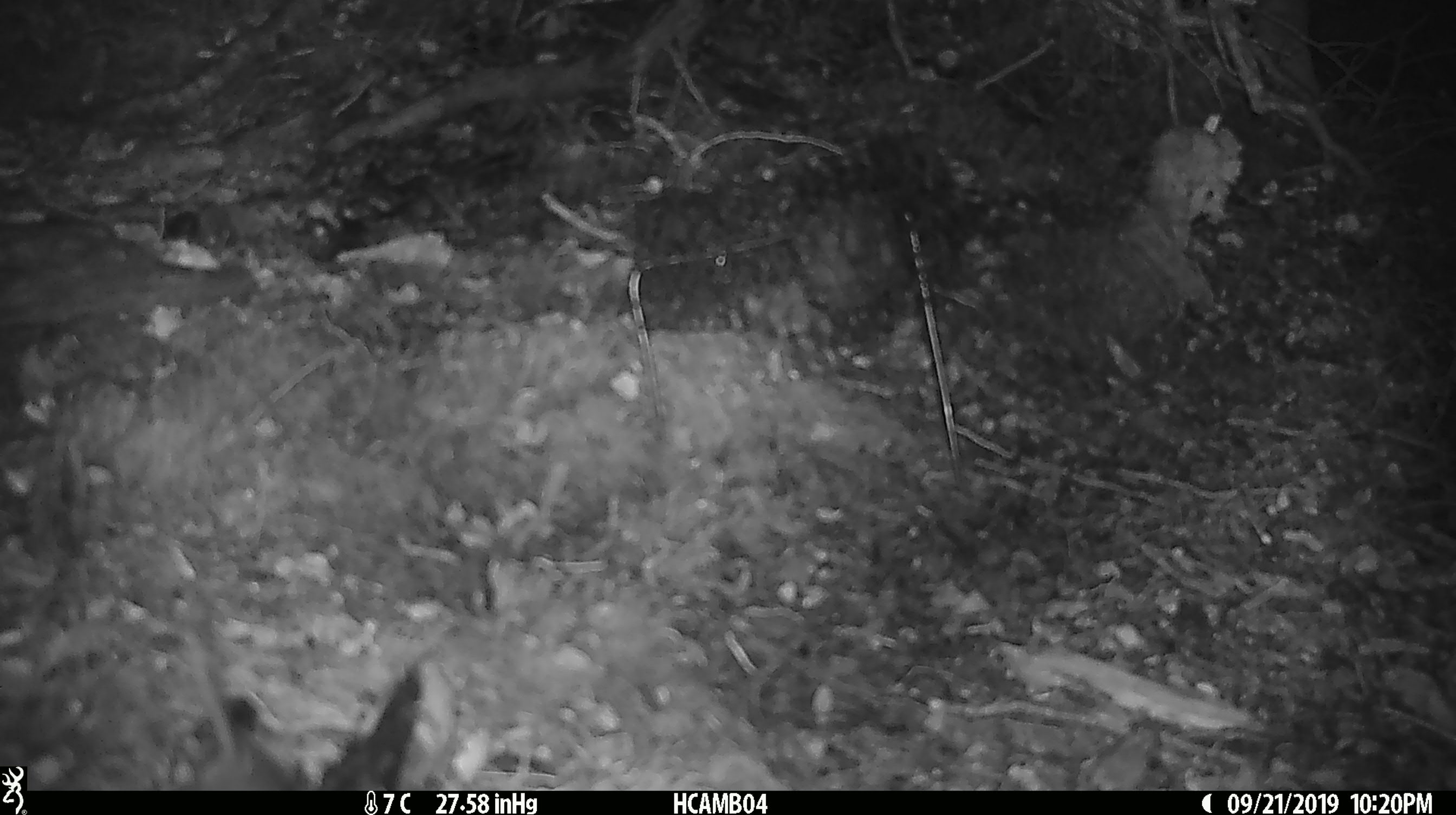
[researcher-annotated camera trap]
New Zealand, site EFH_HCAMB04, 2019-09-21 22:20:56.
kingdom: Animalia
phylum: Chordata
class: Mammalia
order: Rodentia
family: Muridae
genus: Mus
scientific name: Mus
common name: mouse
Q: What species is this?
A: Mouse (Mus).